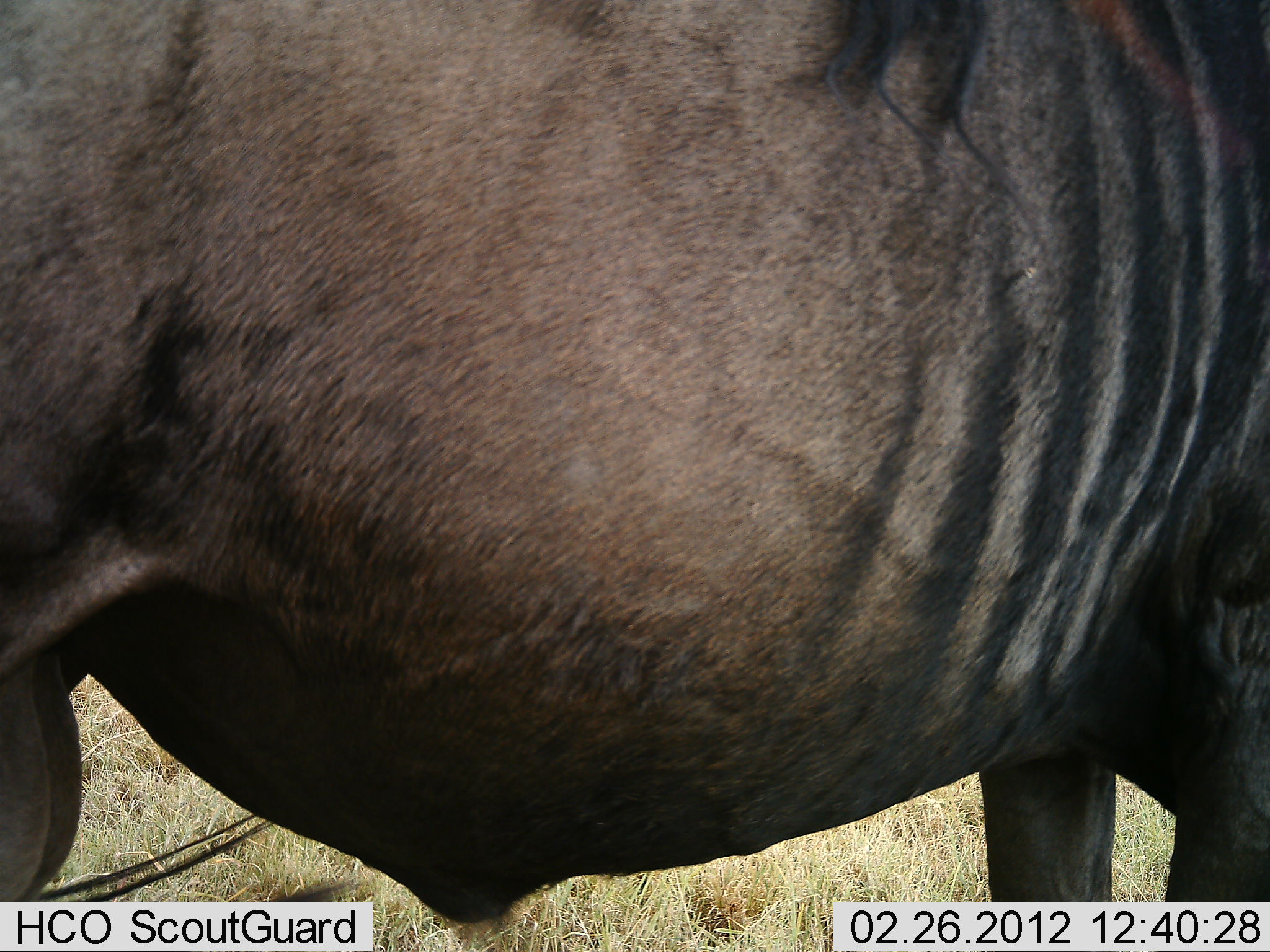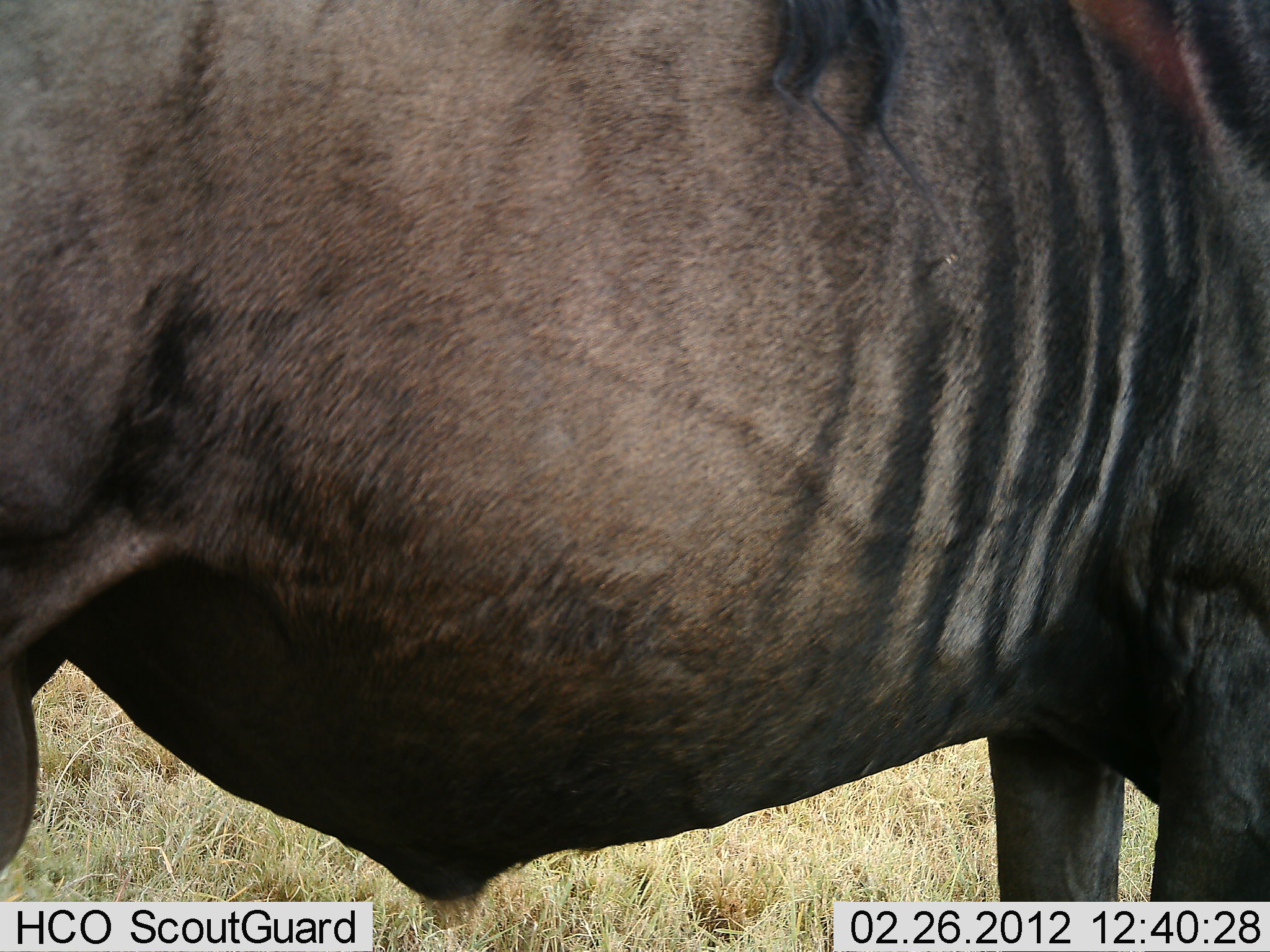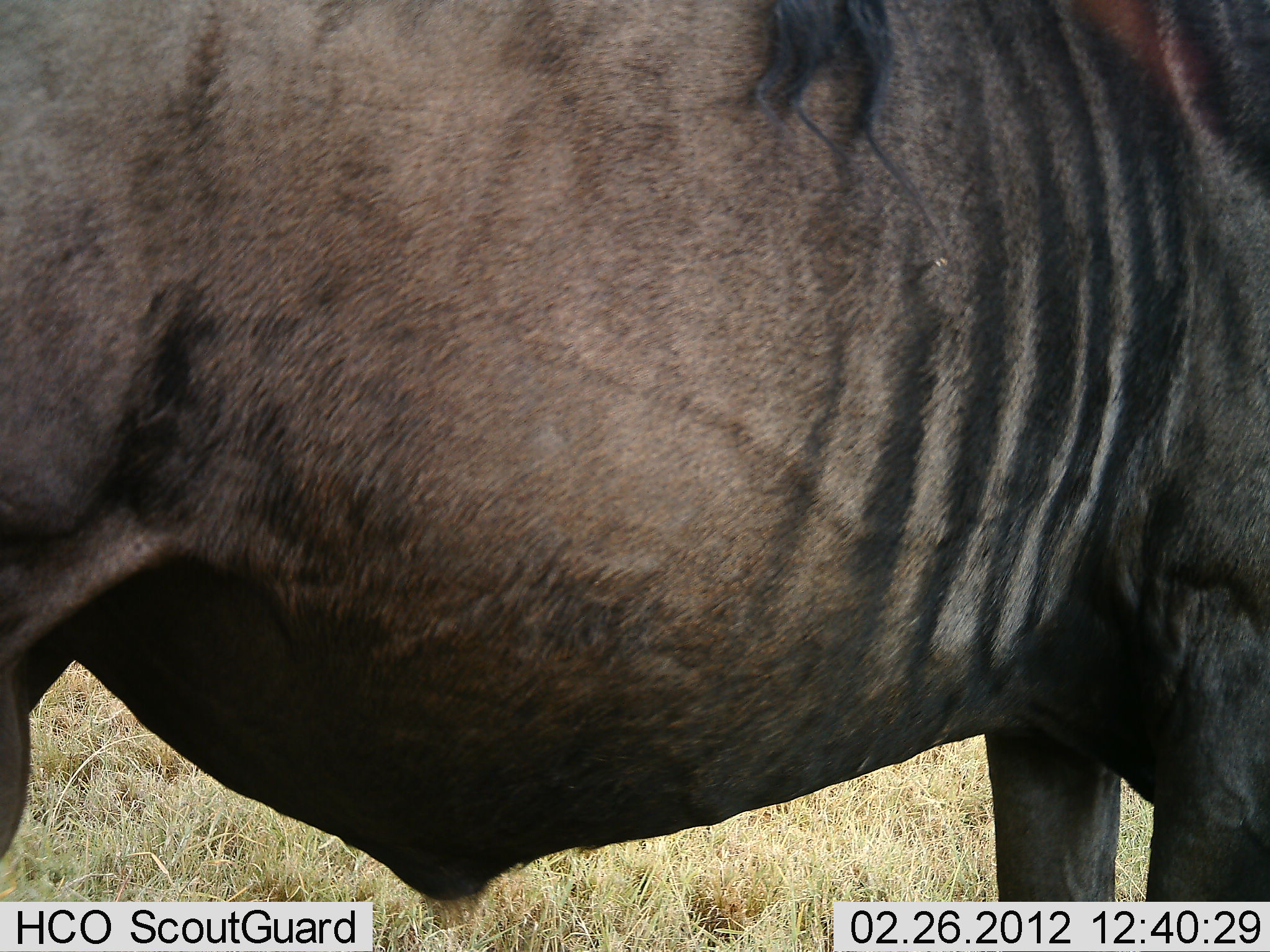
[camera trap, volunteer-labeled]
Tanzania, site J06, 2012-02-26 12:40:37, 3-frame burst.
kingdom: Animalia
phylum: Chordata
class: Mammalia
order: Artiodactyla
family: Bovidae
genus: Connochaetes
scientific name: Connochaetes taurinus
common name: blue wildebeest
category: wildebeest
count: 1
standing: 100%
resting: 0%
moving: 0%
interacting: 0%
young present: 0%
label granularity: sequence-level